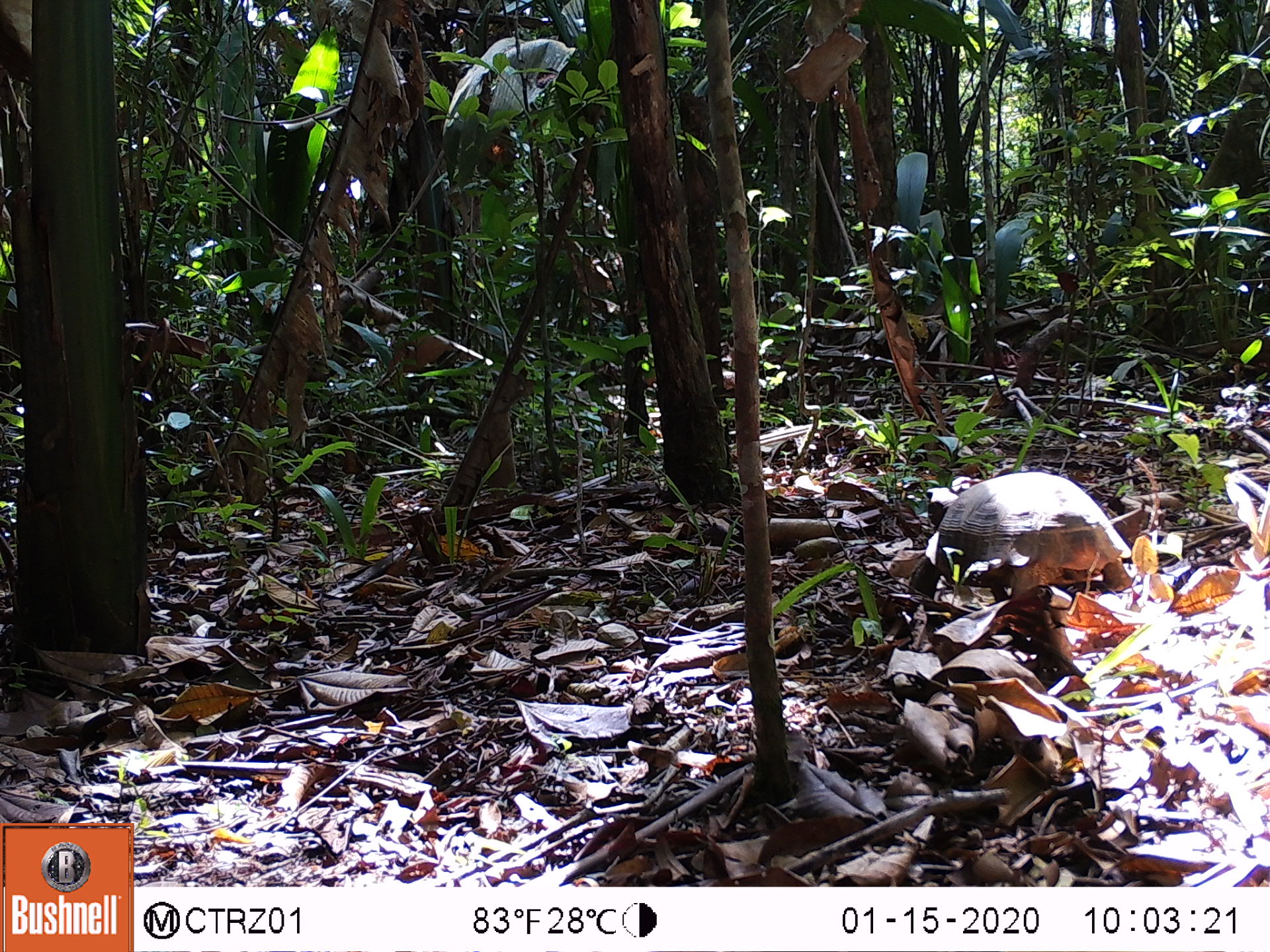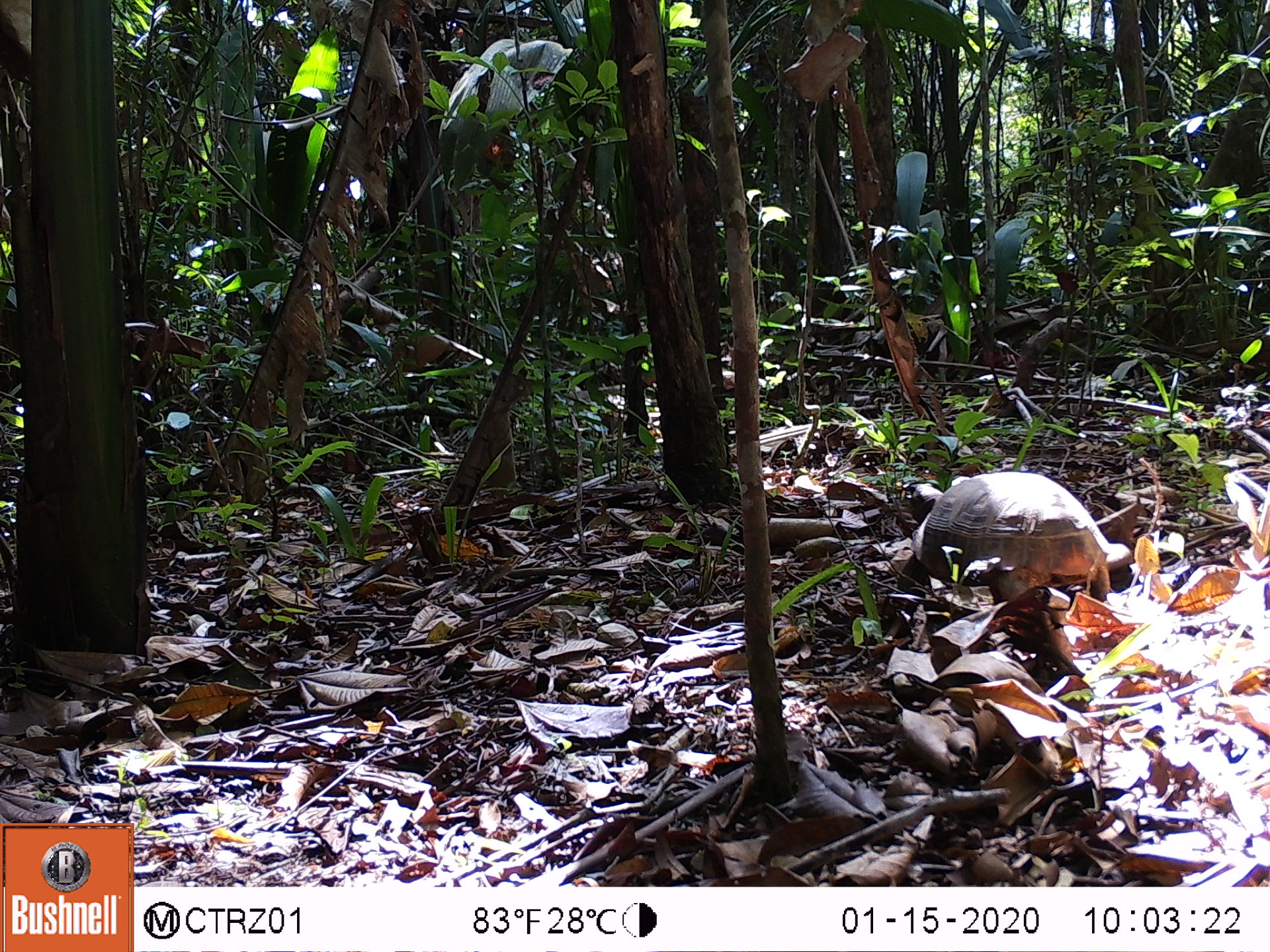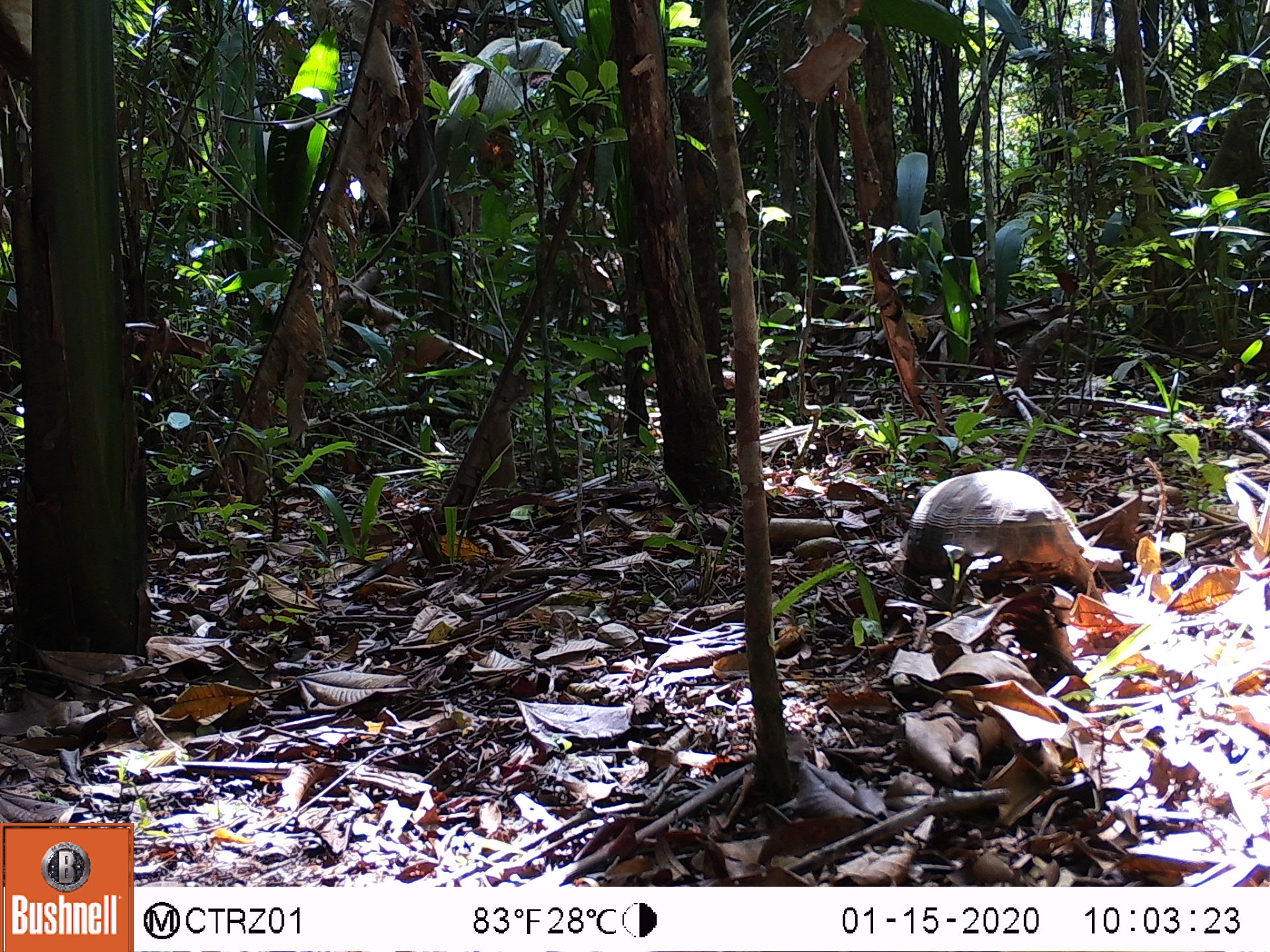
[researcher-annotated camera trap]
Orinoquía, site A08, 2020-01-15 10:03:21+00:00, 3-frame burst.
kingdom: Animalia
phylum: Chordata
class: Reptilia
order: Testudines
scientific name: Testudines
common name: turtles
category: unknown turtle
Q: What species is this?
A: Unknown turtle (turtles) (Testudines).